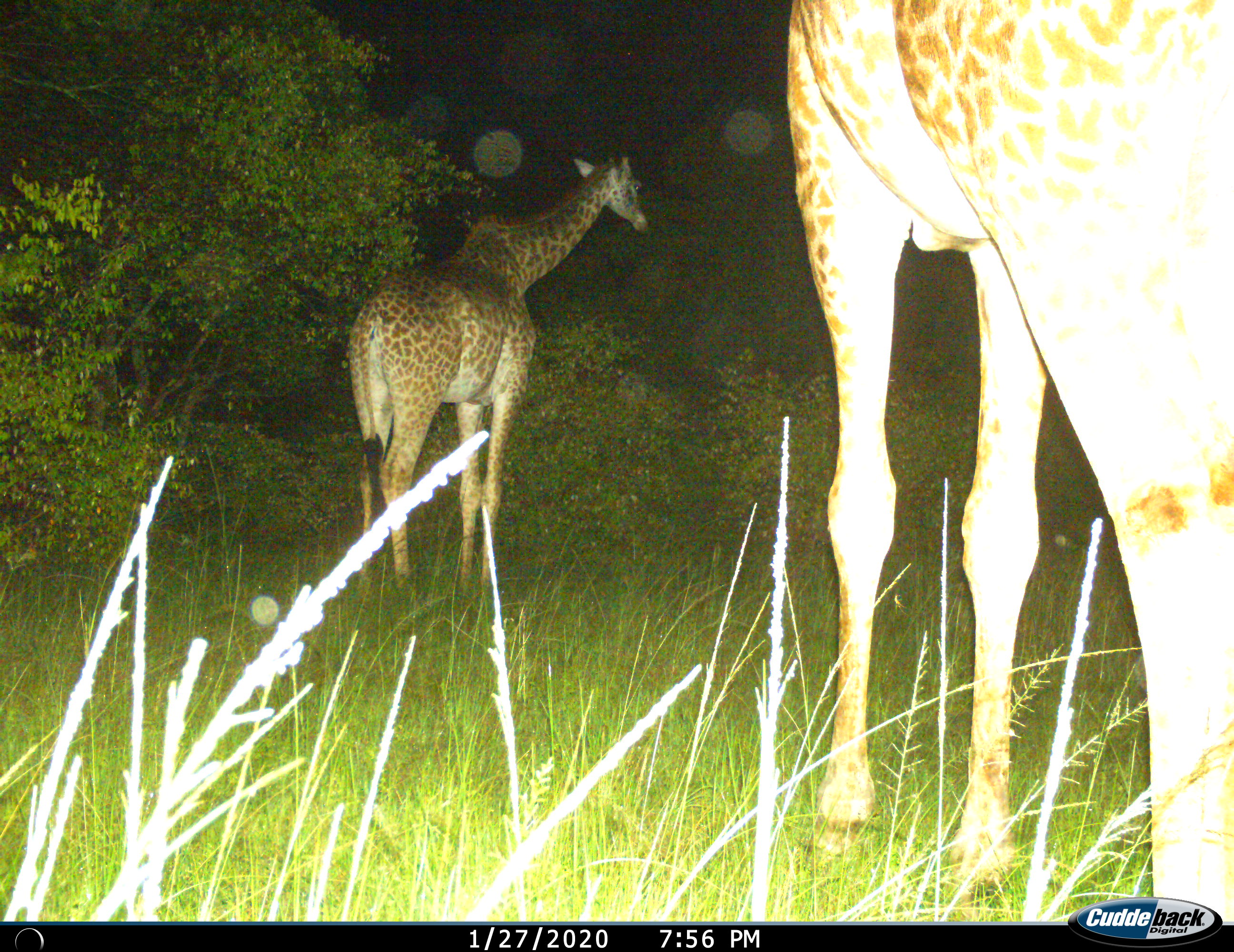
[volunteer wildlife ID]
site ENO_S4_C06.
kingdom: Animalia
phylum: Chordata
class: Mammalia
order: Artiodactyla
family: Giraffidae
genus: Giraffa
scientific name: Giraffa camelopardalis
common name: giraffe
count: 2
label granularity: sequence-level